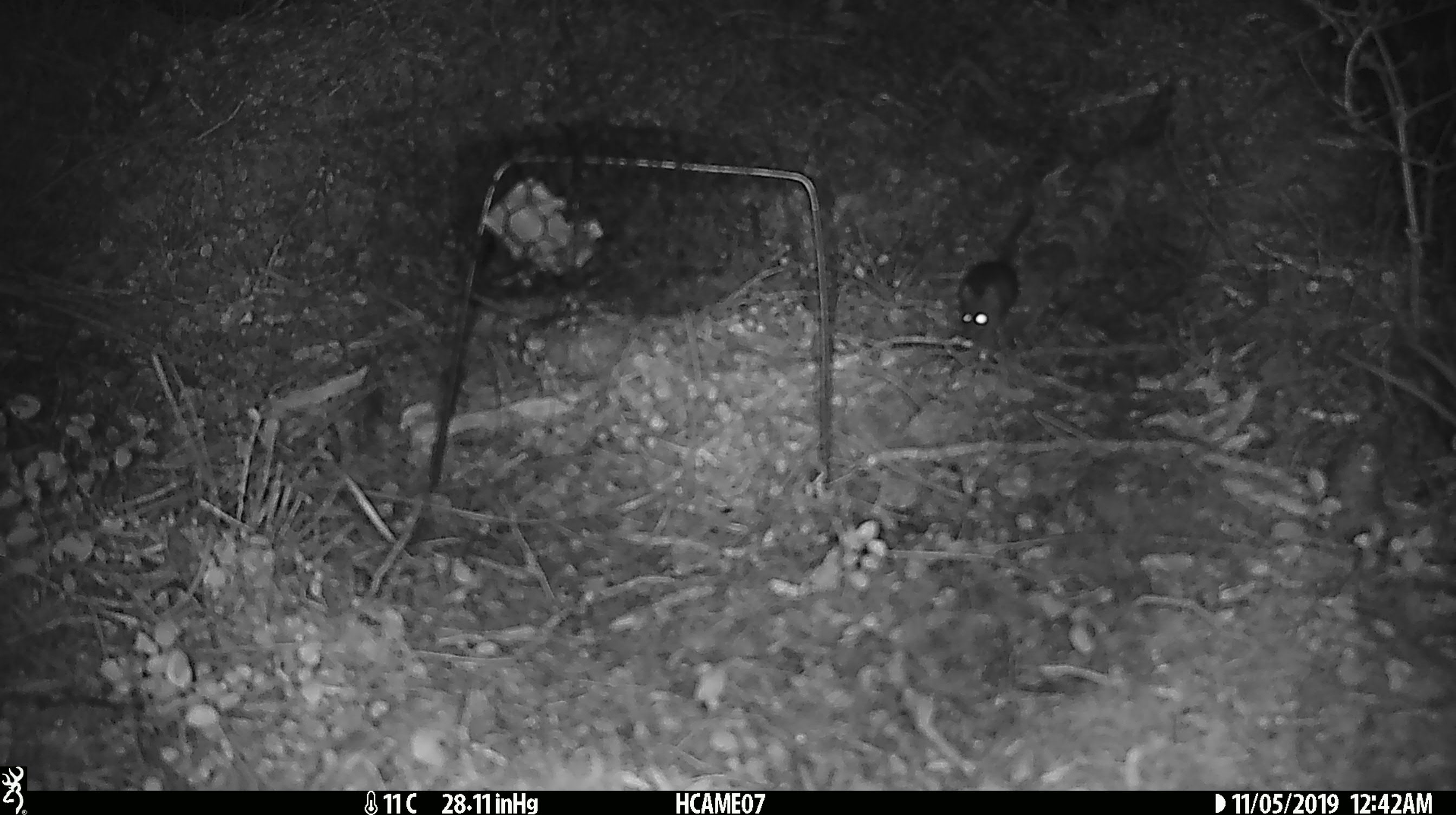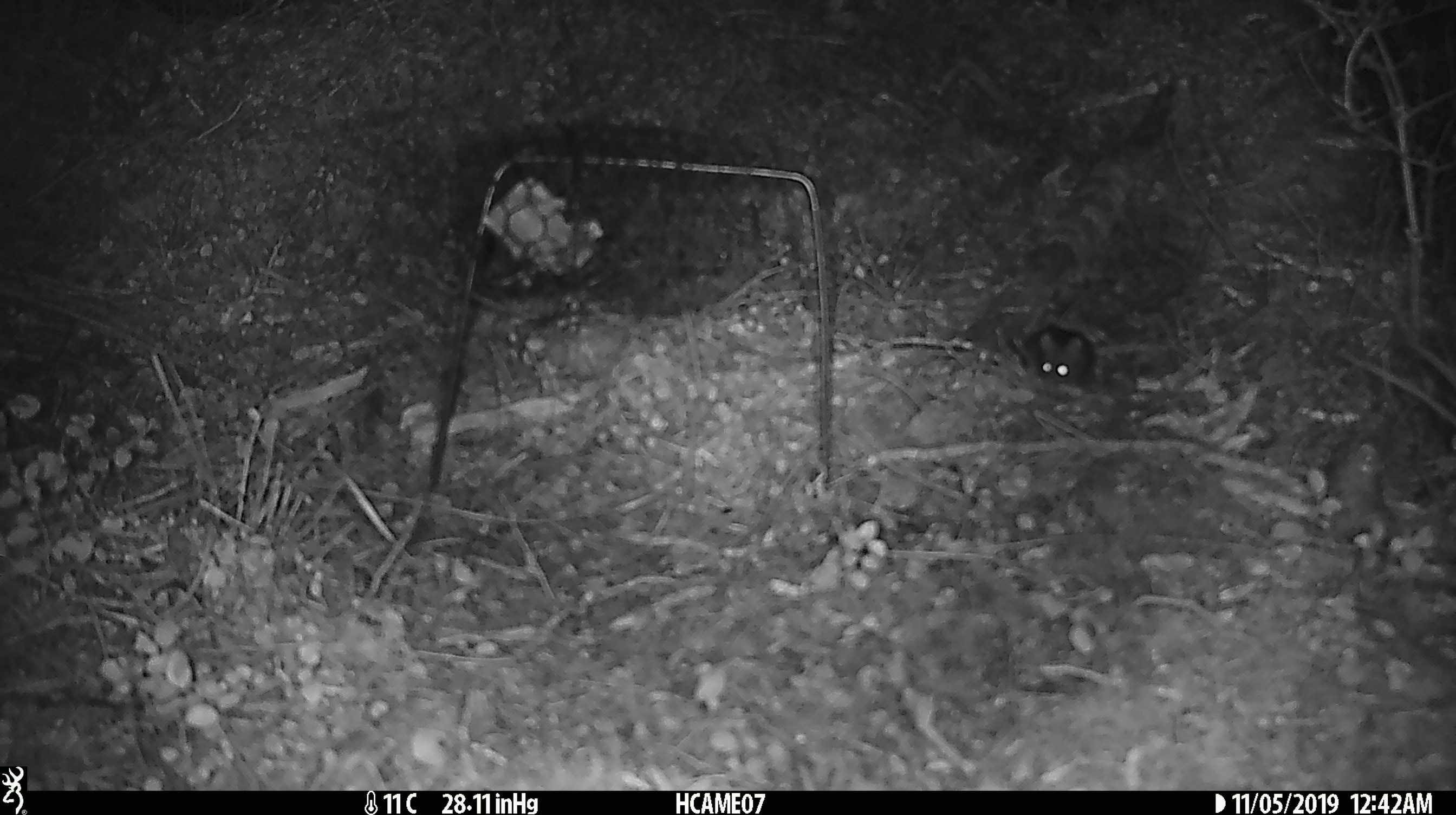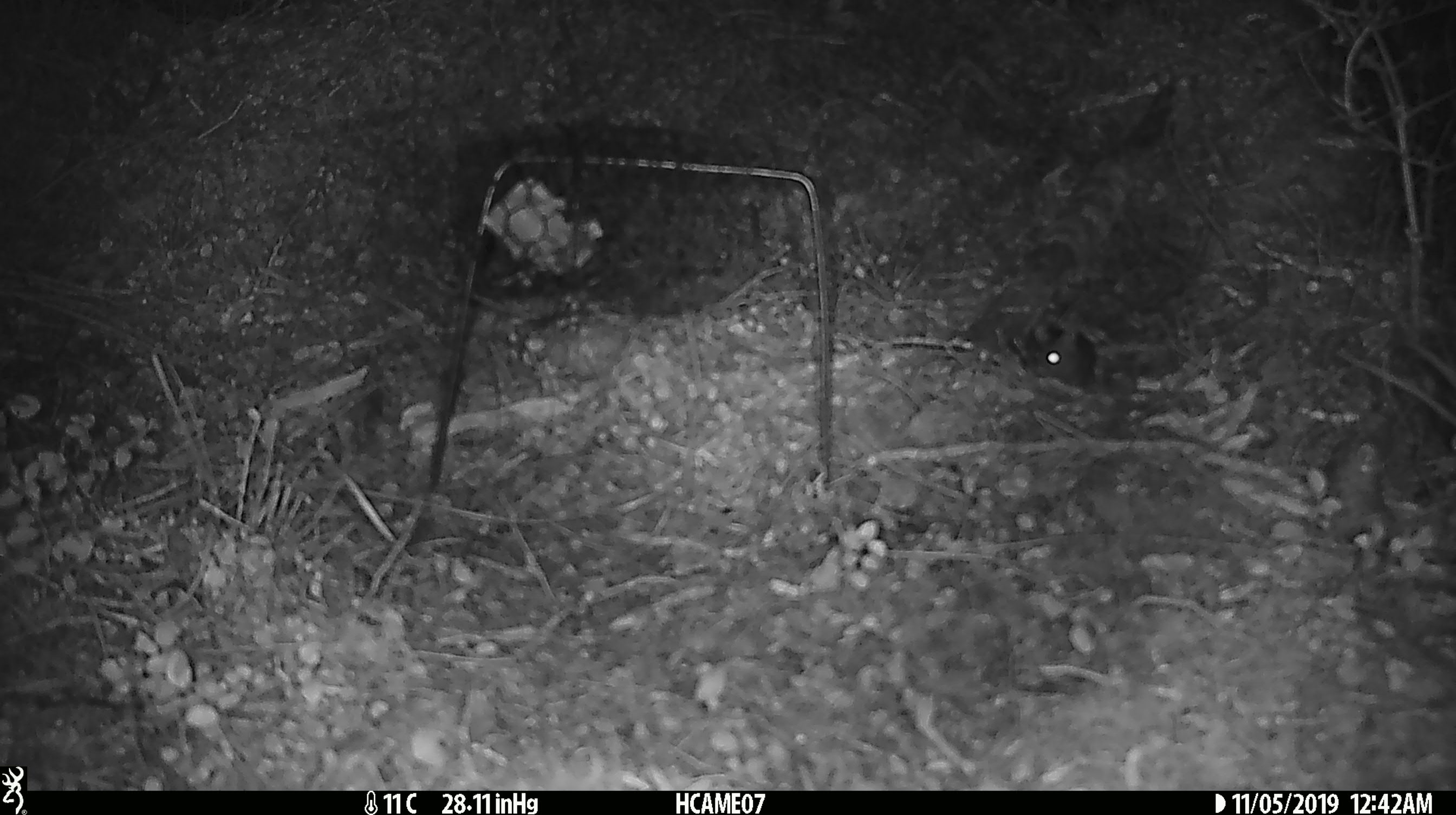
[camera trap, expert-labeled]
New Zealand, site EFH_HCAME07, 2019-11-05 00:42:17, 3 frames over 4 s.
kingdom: Animalia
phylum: Chordata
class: Mammalia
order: Rodentia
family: Muridae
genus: Mus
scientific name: Mus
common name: mouse